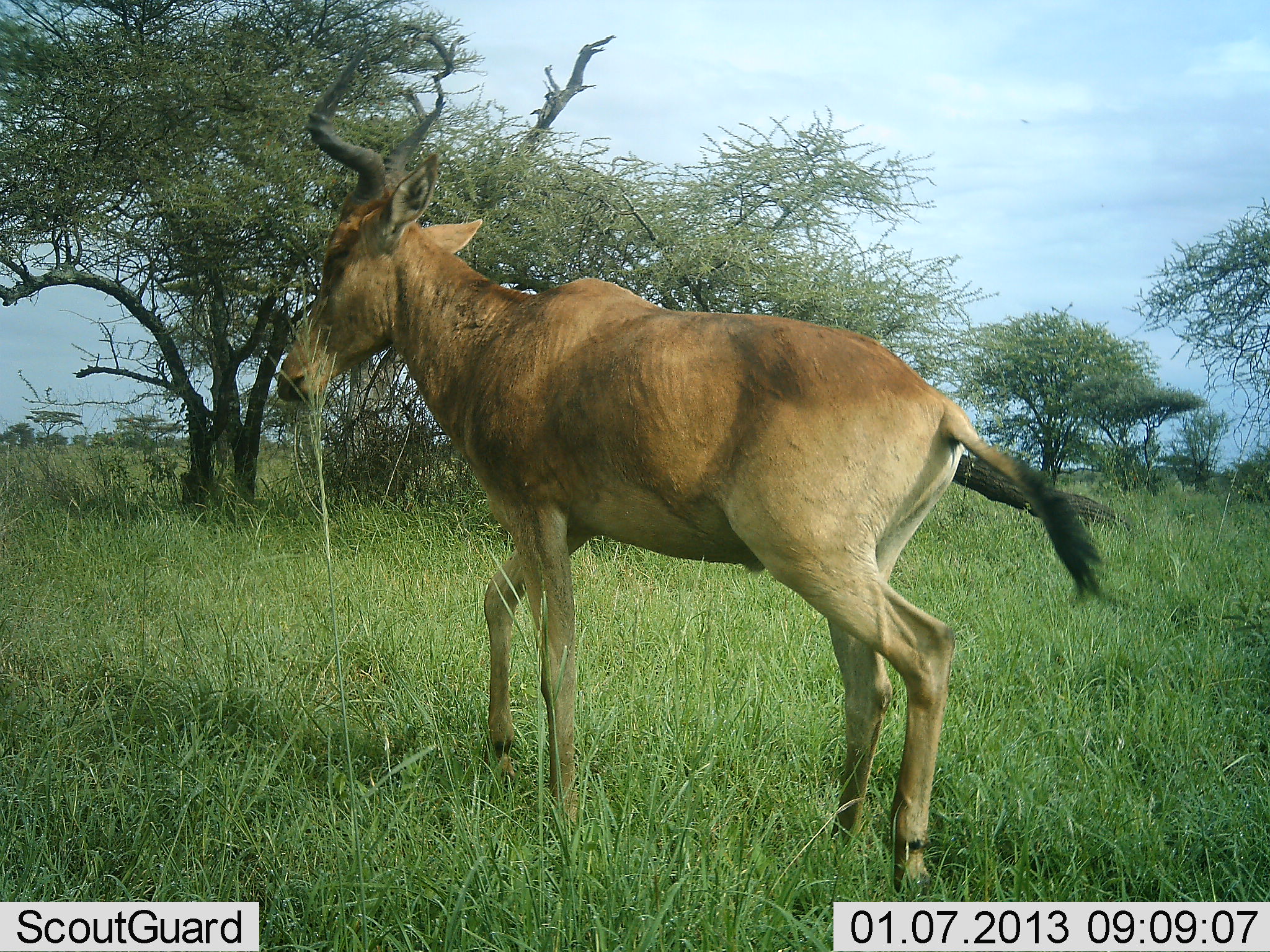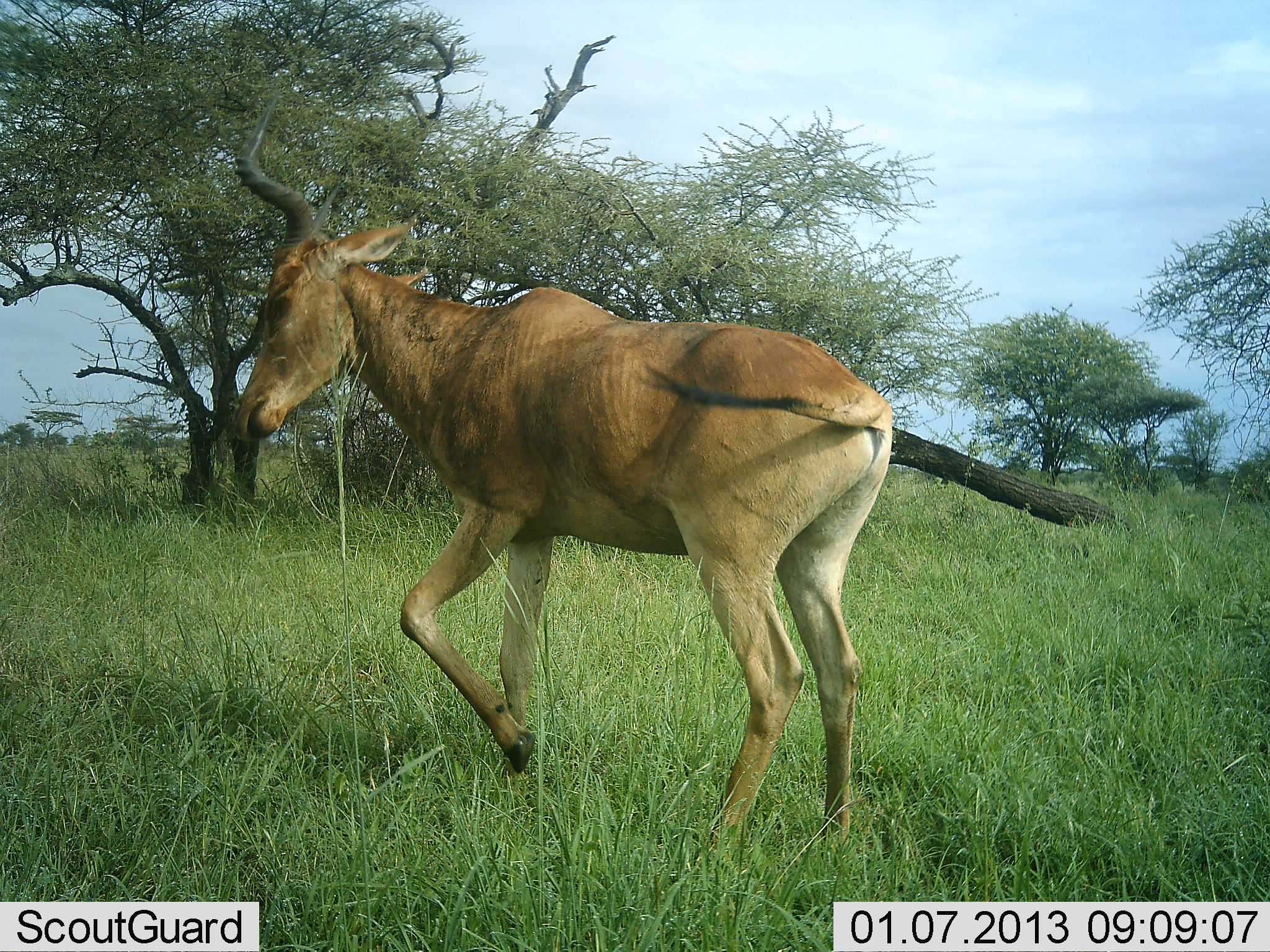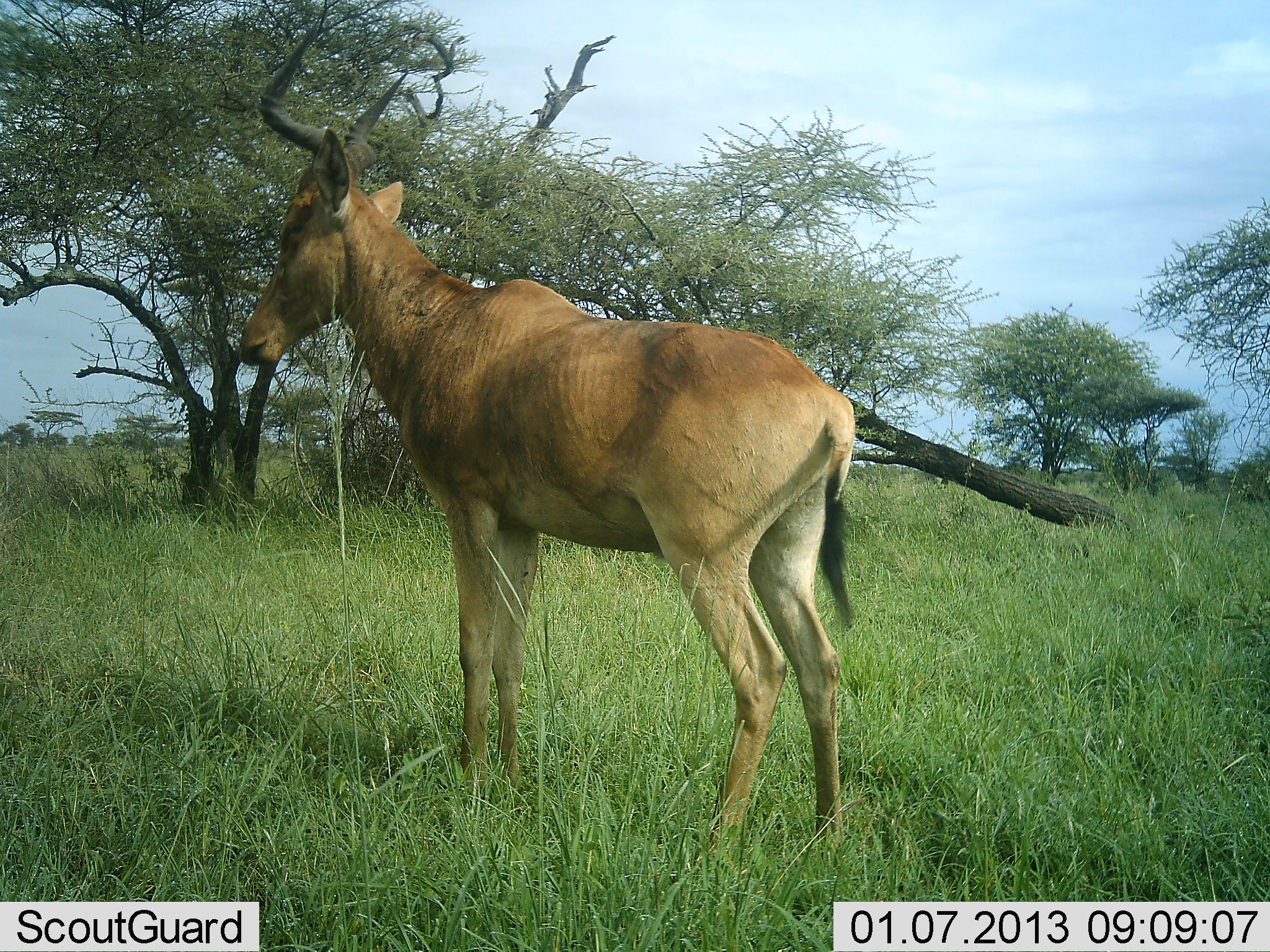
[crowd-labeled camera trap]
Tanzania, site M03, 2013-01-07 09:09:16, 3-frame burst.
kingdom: Animalia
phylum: Chordata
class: Mammalia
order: Artiodactyla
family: Bovidae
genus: Alcelaphus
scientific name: Alcelaphus buselaphus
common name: hartebeest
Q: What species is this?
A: Hartebeest (Alcelaphus buselaphus).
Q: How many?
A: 1.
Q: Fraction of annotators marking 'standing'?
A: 52%.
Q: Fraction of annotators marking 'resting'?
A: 0%.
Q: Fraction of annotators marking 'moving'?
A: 65%.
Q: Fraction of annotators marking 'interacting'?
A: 0%.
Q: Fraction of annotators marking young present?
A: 0%.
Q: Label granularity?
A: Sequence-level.